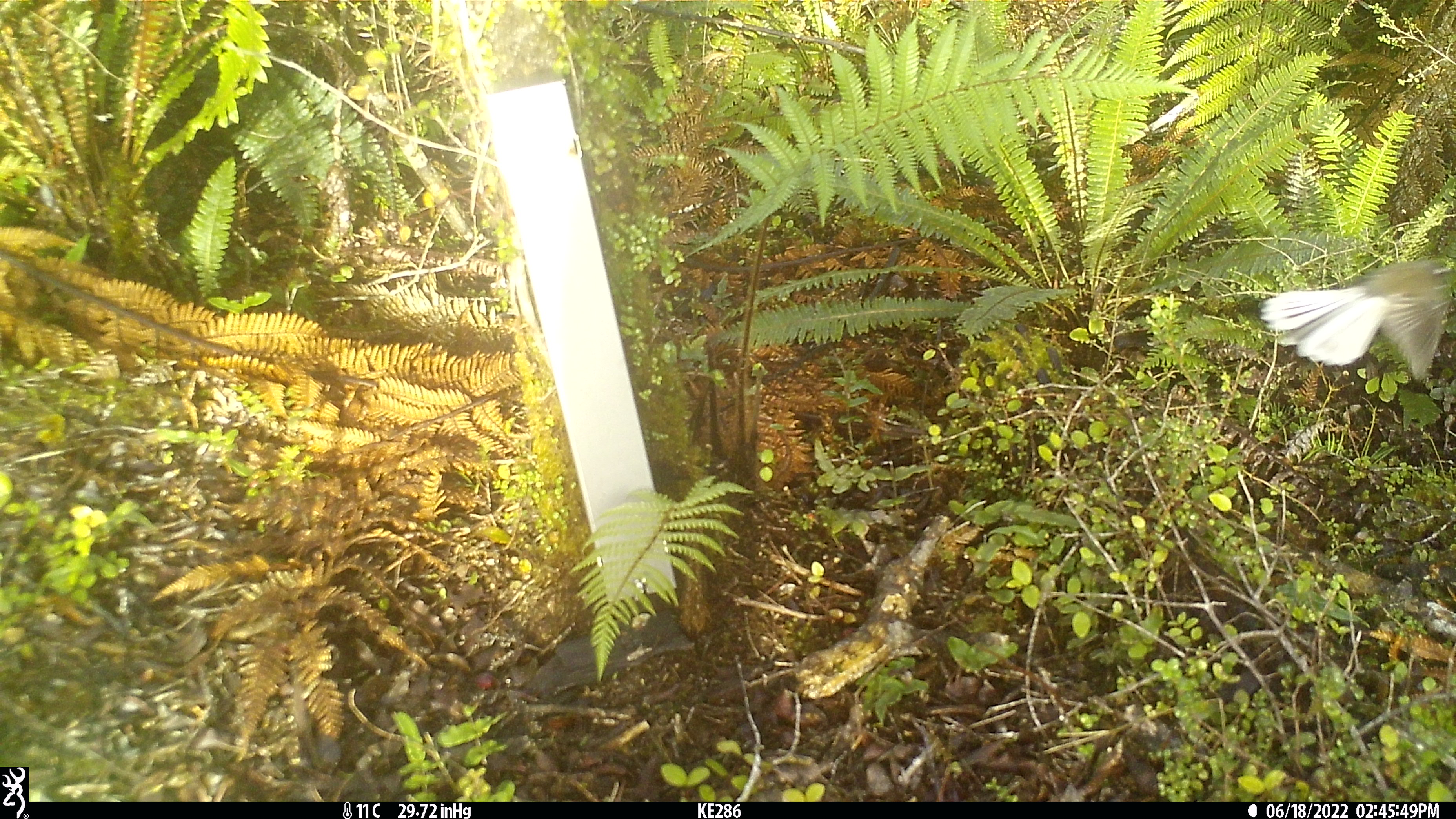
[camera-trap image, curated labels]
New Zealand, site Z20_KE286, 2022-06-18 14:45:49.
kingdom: Animalia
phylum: Chordata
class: Aves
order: Passeriformes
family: Rhipiduridae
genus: Rhipidura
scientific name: Rhipidura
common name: fantails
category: fantail